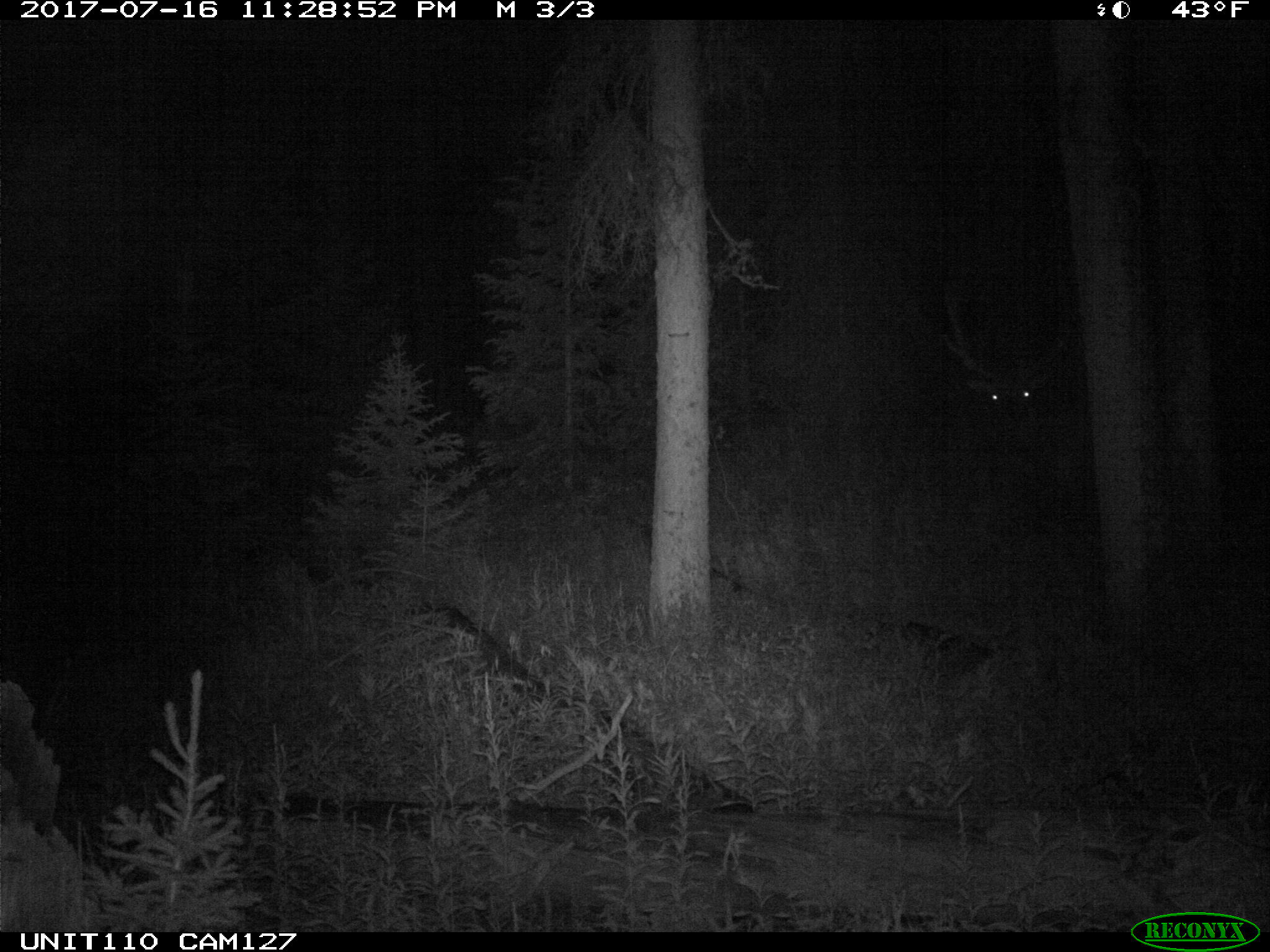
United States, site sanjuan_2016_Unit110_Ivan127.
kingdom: Animalia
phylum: Chordata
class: Mammalia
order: Artiodactyla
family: Cervidae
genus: Cervus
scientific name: Cervus elaphus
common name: red deer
Cervus elaphus (red deer).